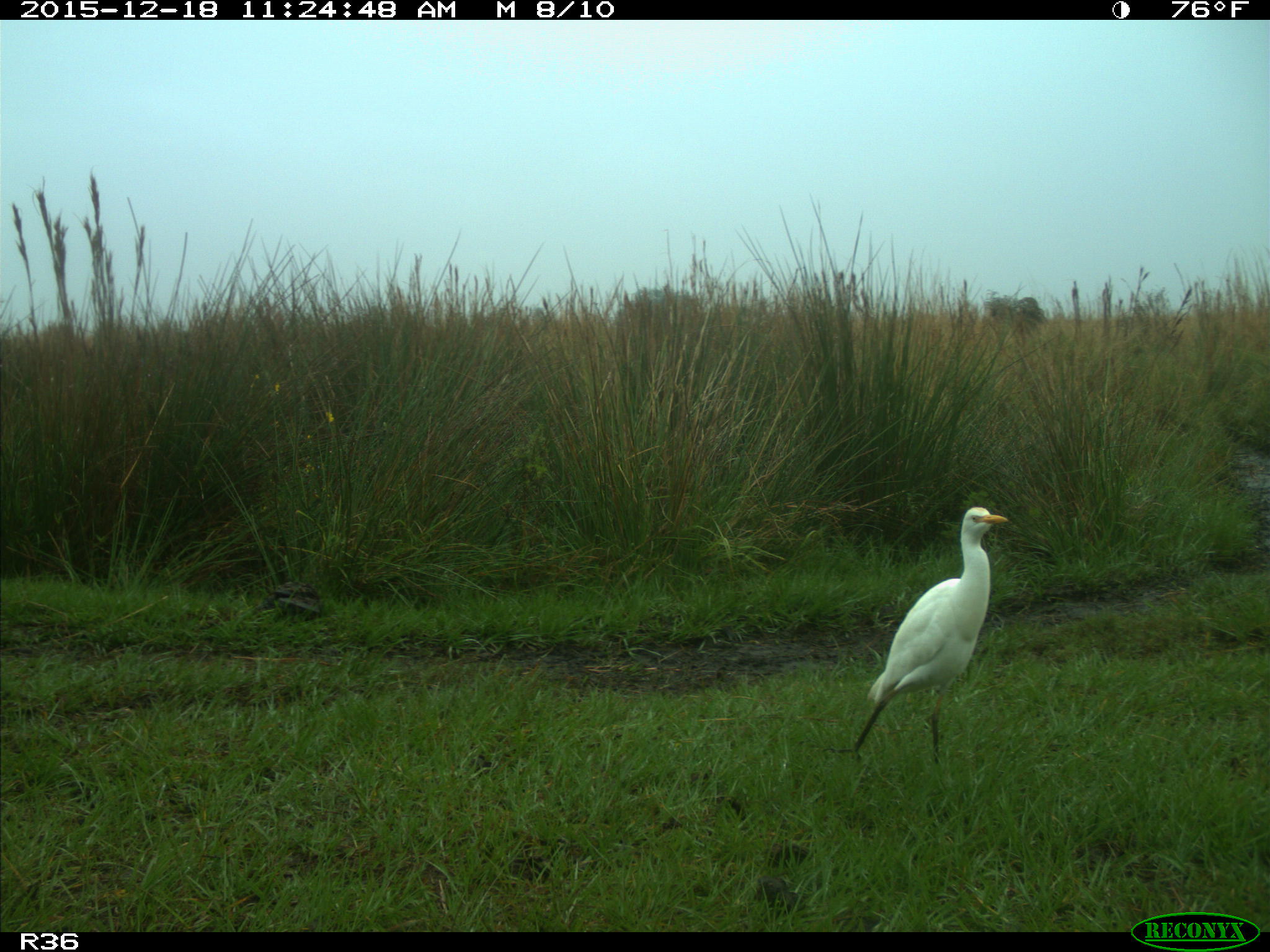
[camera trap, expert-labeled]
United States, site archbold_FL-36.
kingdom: Animalia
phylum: Chordata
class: Aves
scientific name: Aves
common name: birds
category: unidentified bird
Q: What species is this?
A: Unidentified bird (birds) (Aves).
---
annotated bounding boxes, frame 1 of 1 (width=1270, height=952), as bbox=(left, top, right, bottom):
animal: bbox=(819, 506, 1009, 765)